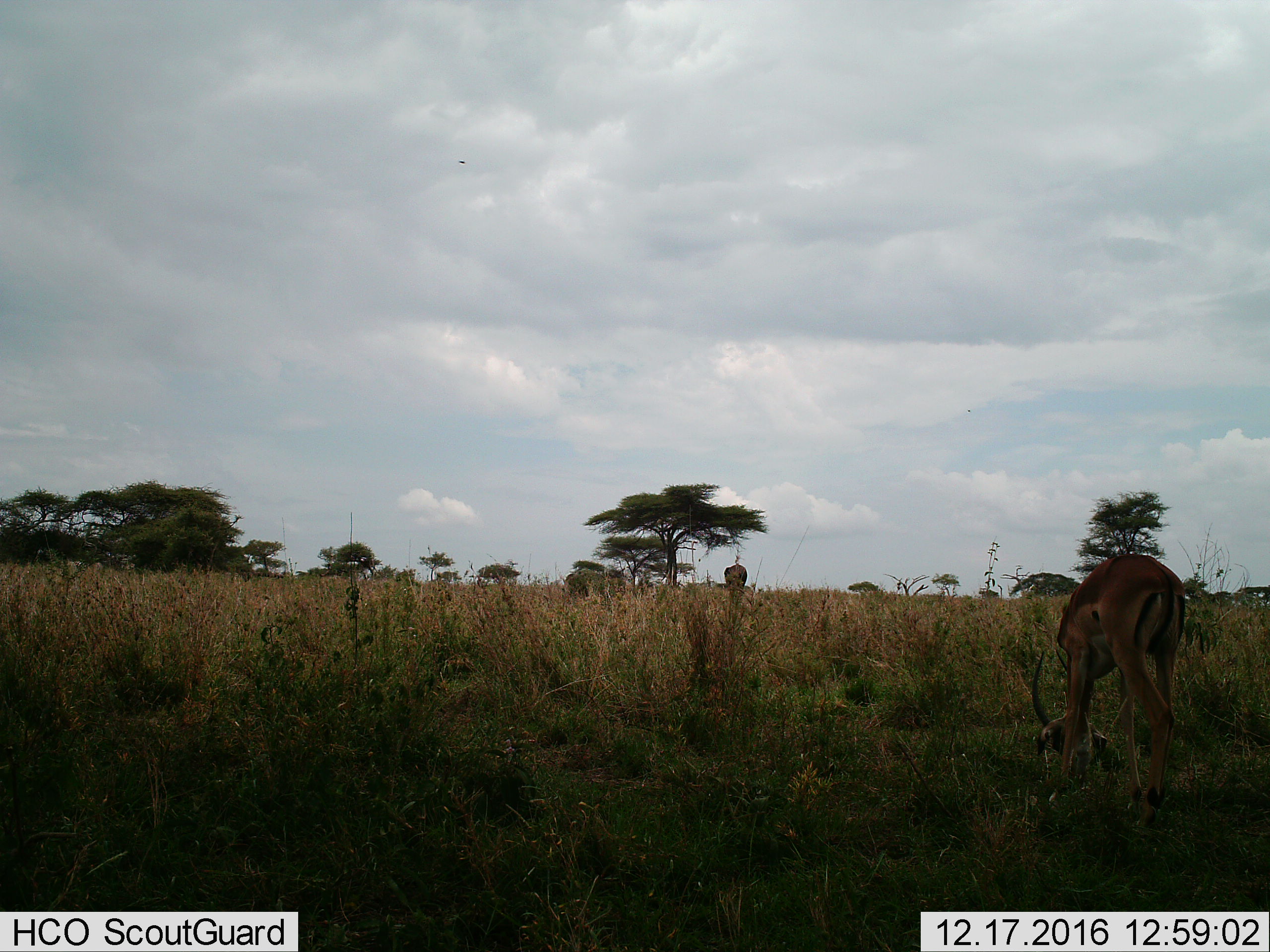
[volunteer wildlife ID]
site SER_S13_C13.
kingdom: Animalia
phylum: Chordata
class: Mammalia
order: Artiodactyla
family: Bovidae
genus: Aepyceros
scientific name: Aepyceros melampus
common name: impala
Impala (Aepyceros melampus), count 2. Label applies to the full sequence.